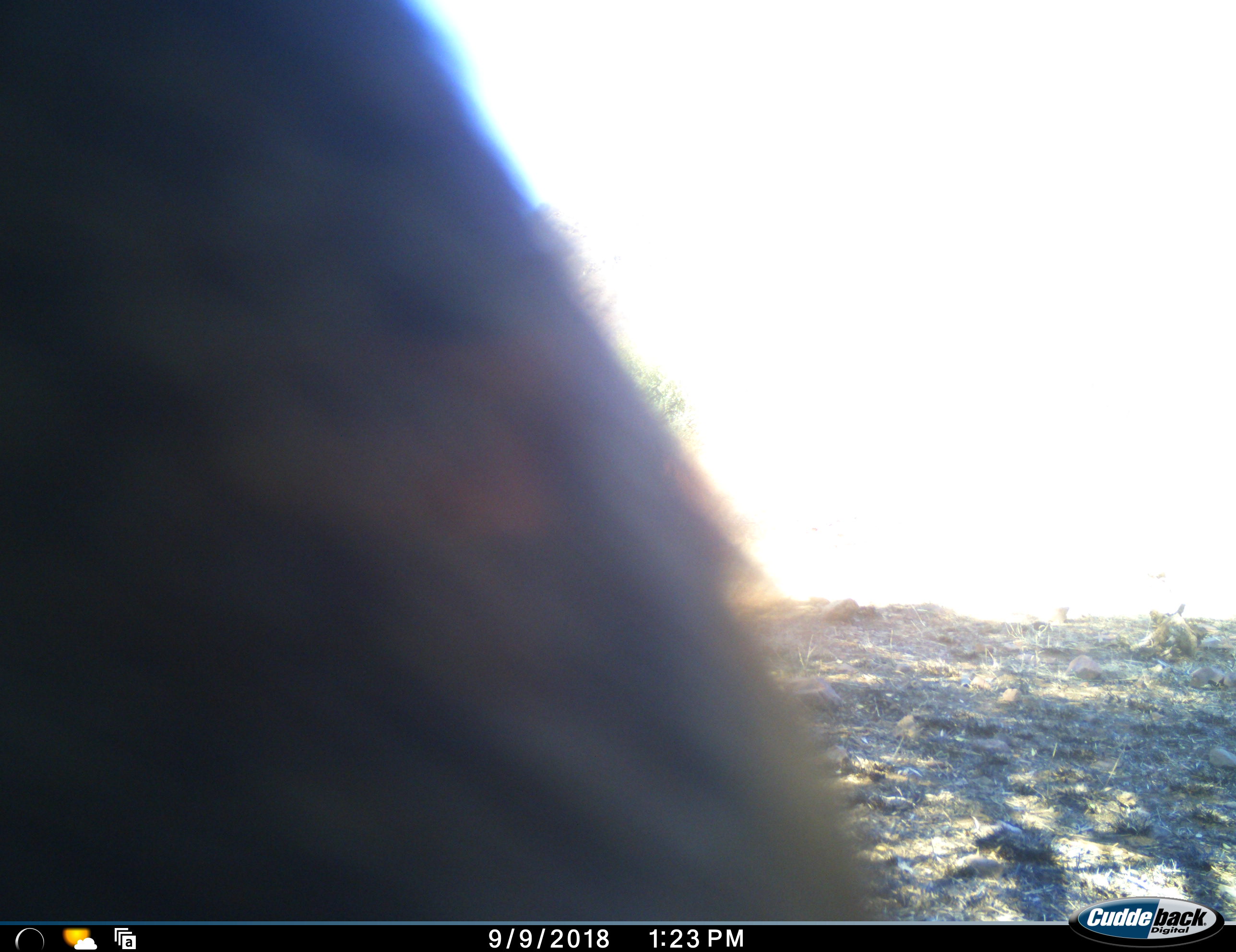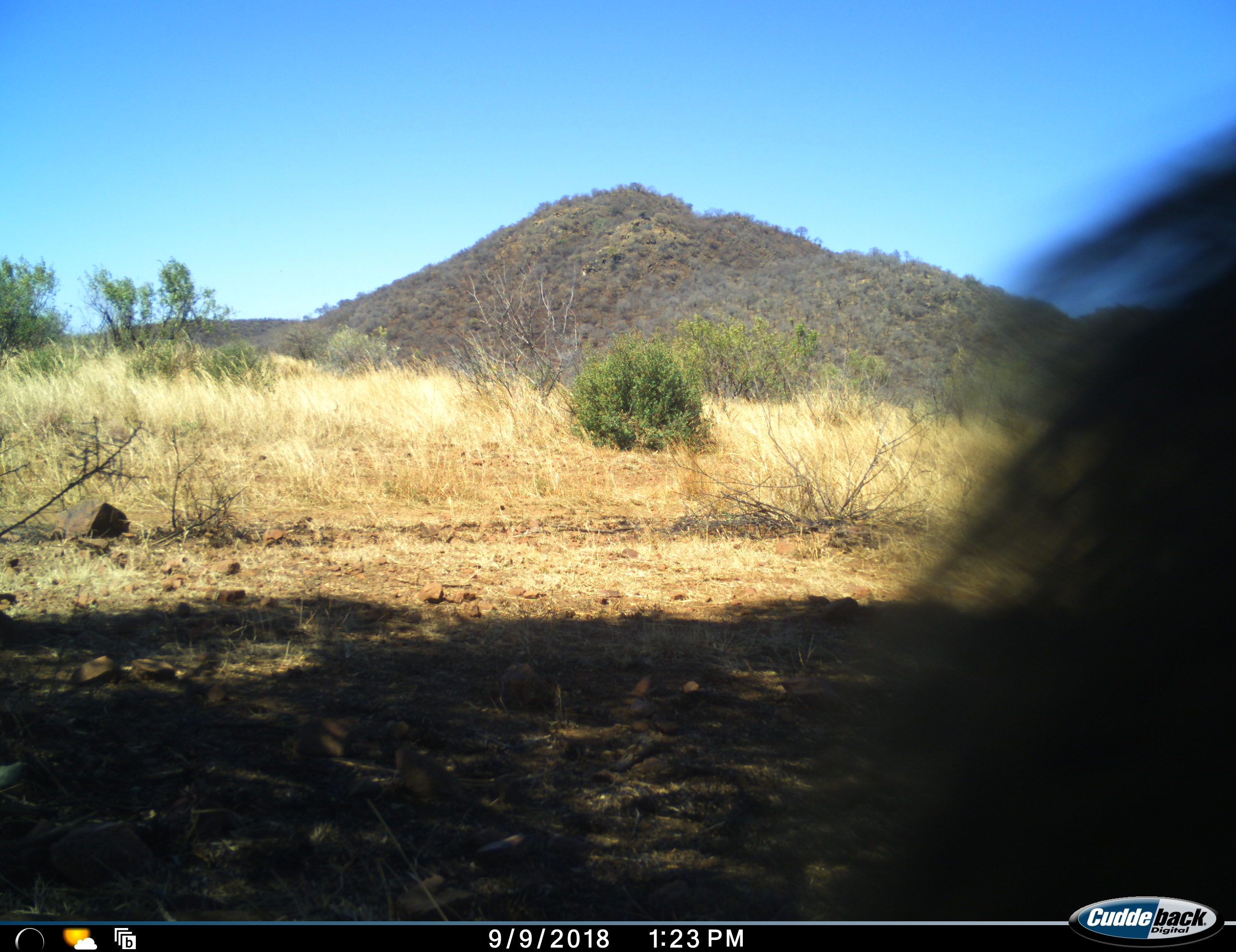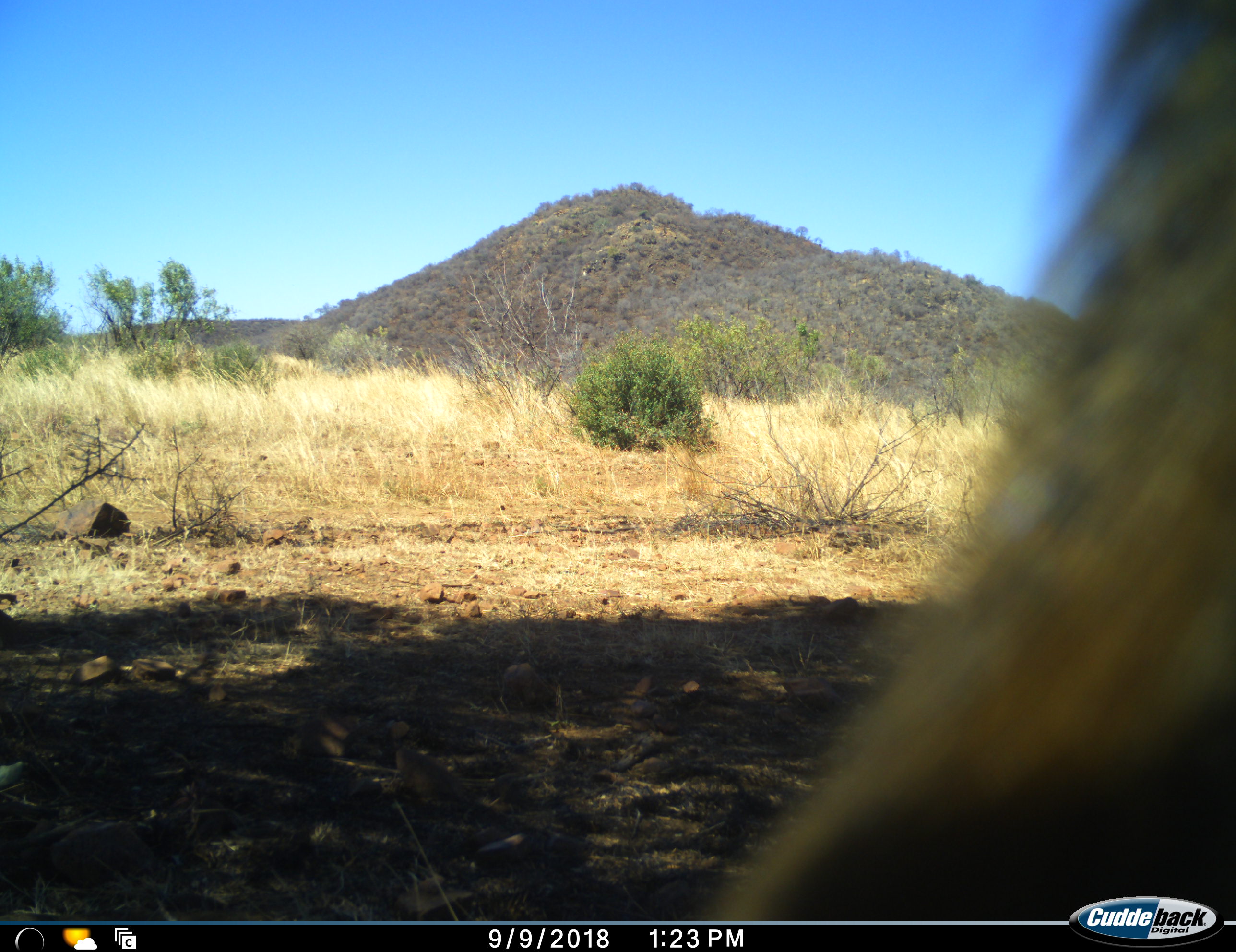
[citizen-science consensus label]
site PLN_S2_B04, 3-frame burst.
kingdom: Animalia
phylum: Chordata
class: Mammalia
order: Primates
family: Cercopithecidae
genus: Papio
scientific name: Papio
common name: baboon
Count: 1.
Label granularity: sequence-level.